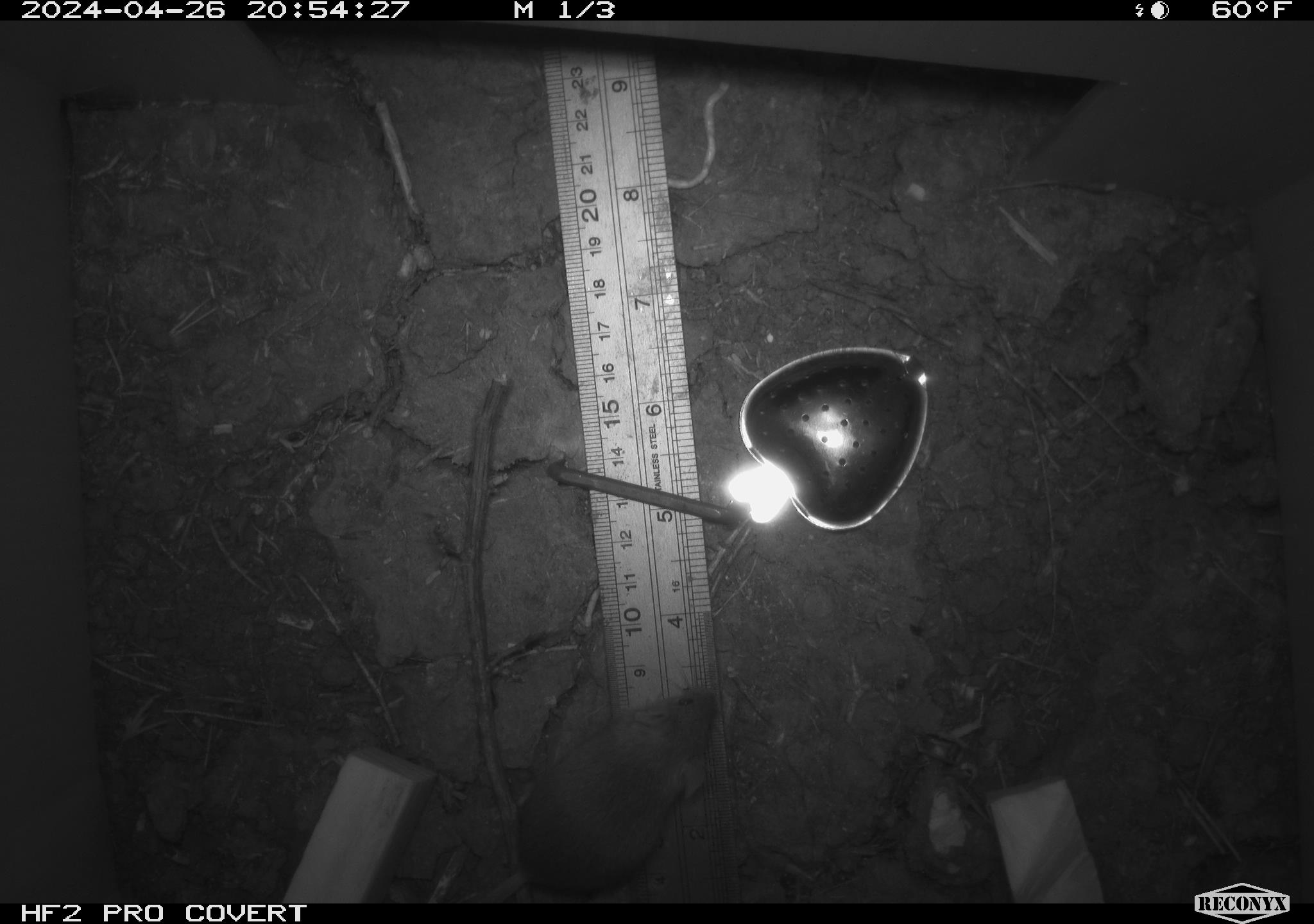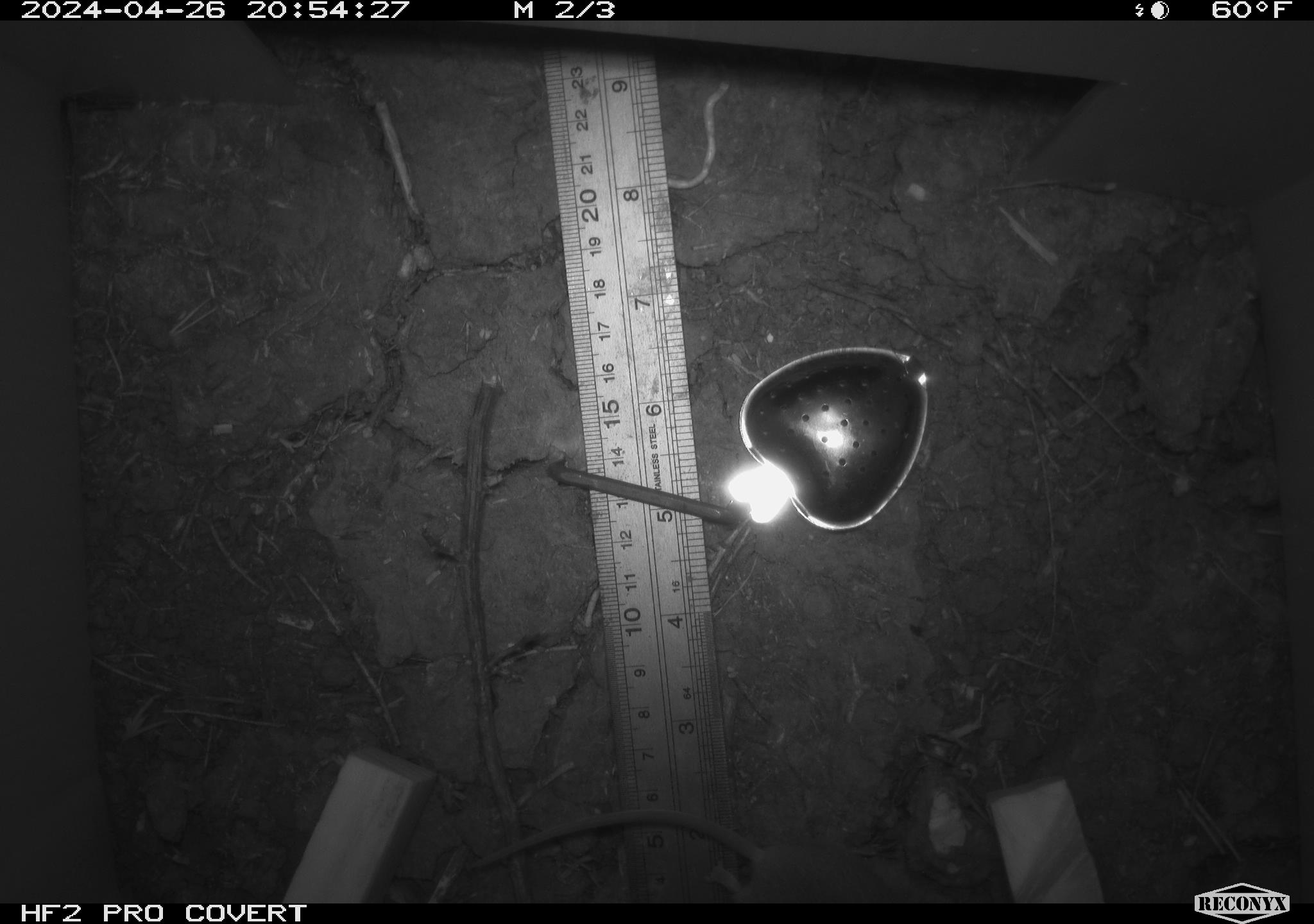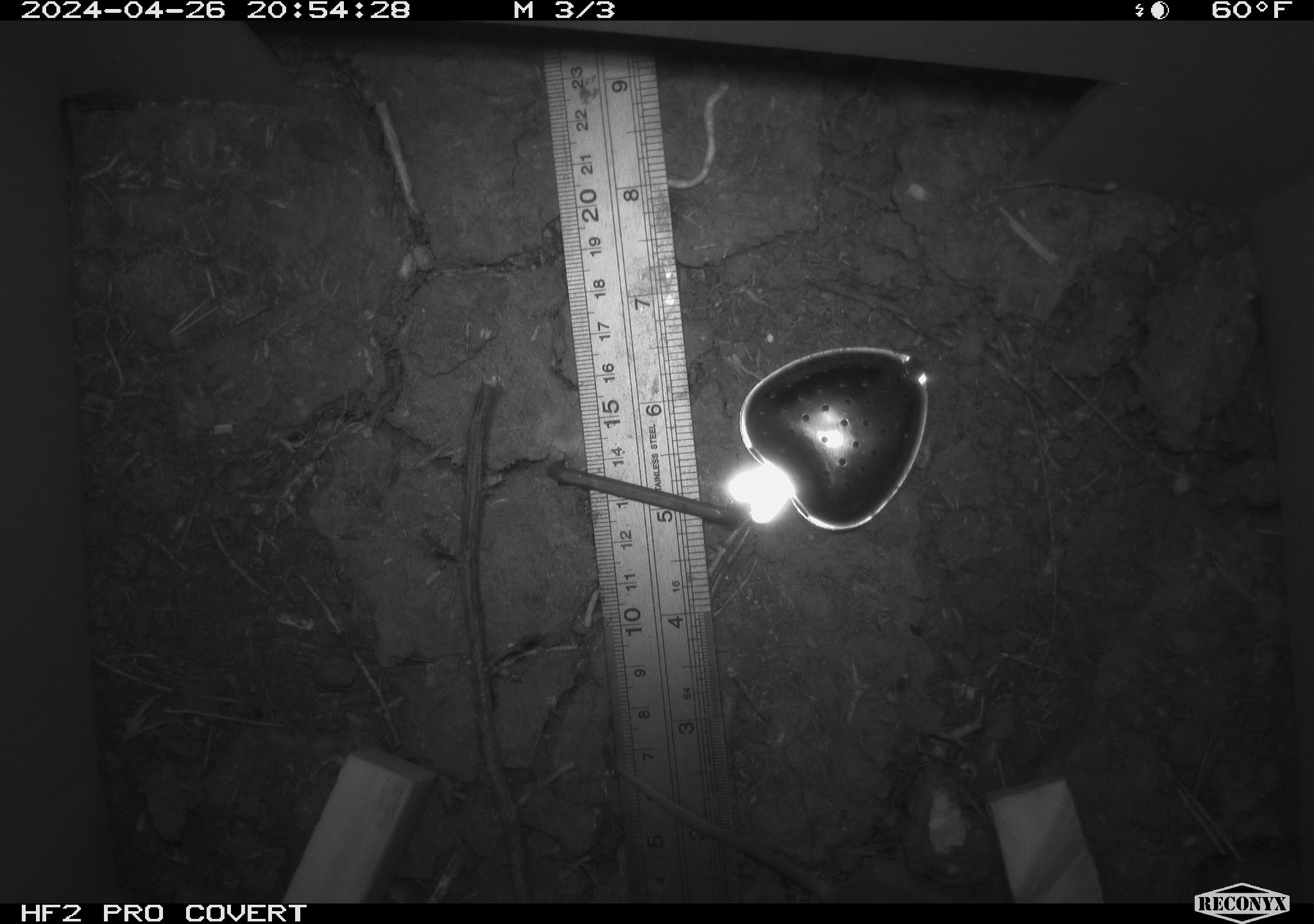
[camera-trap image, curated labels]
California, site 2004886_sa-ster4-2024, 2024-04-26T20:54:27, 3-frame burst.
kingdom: Animalia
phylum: Chordata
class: Mammalia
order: Rodentia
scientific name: Rodentia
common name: mouse species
Mouse species (Rodentia).